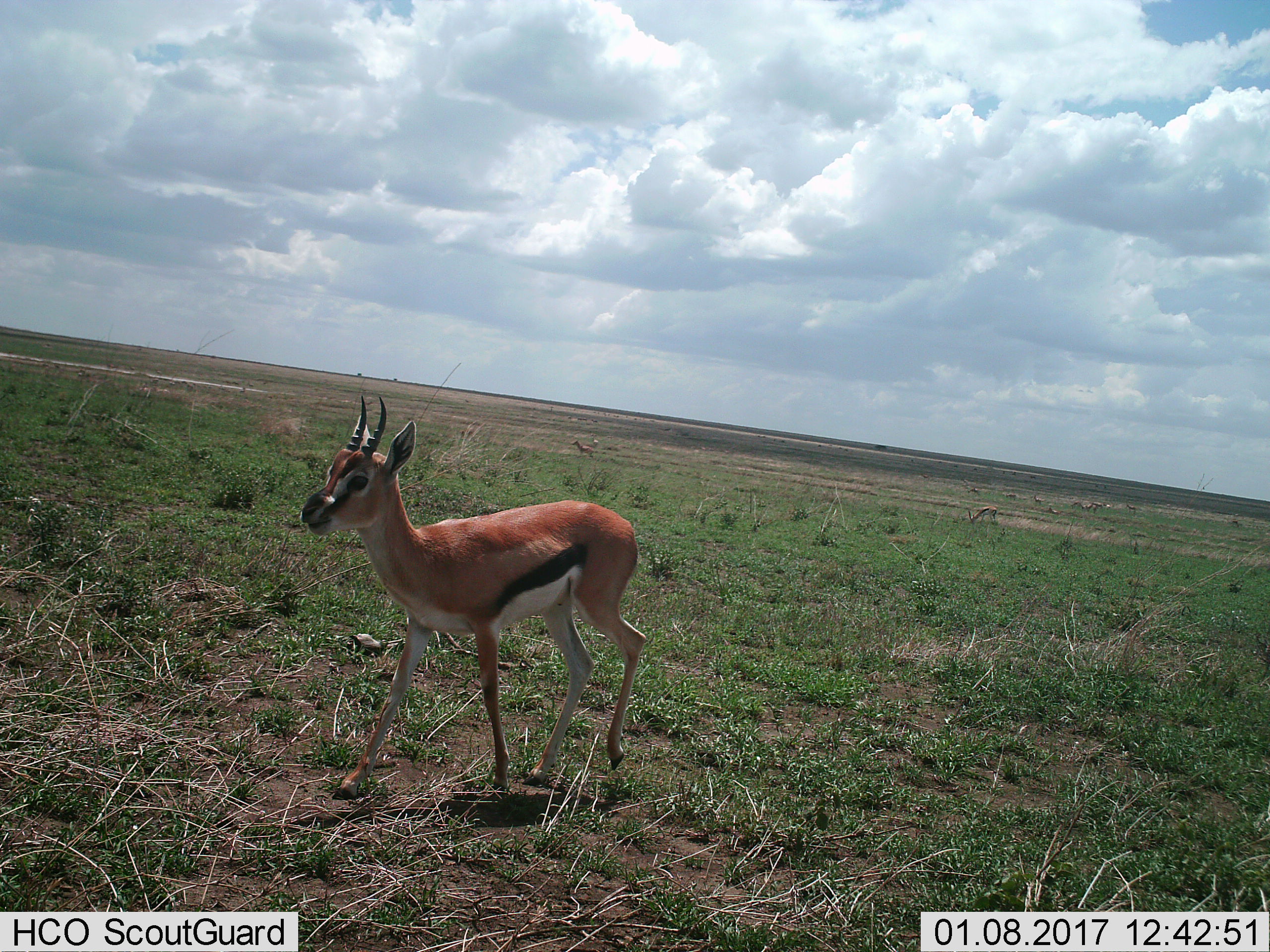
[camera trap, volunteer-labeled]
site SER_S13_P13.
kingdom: Animalia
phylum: Chordata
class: Mammalia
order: Artiodactyla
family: Bovidae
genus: Eudorcas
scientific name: Eudorcas thomsonii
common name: thomson's gazelle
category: gazellethomsons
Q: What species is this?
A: Gazellethomsons (thomson's gazelle) (Eudorcas thomsonii).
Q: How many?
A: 11-50.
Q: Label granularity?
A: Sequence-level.